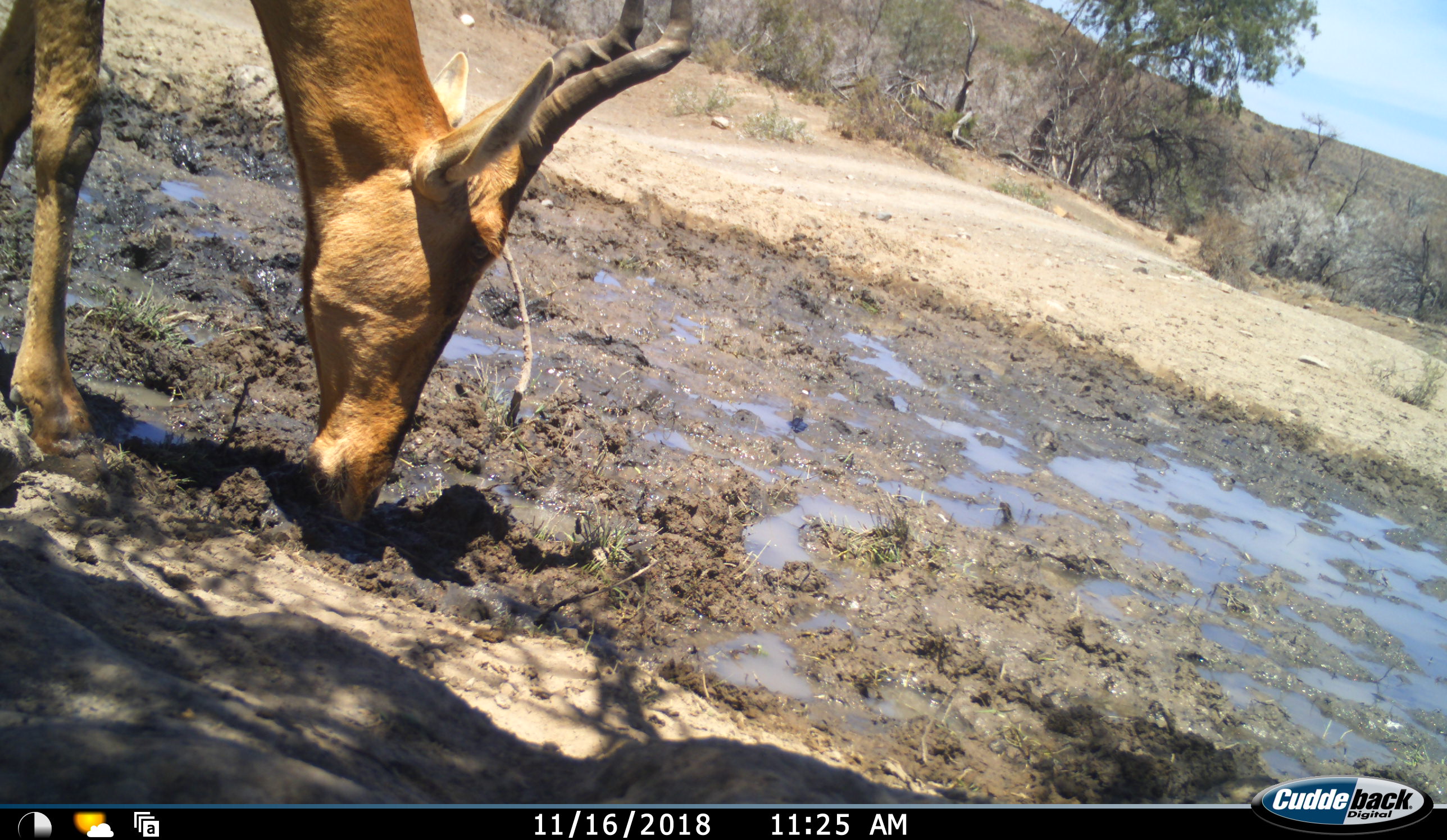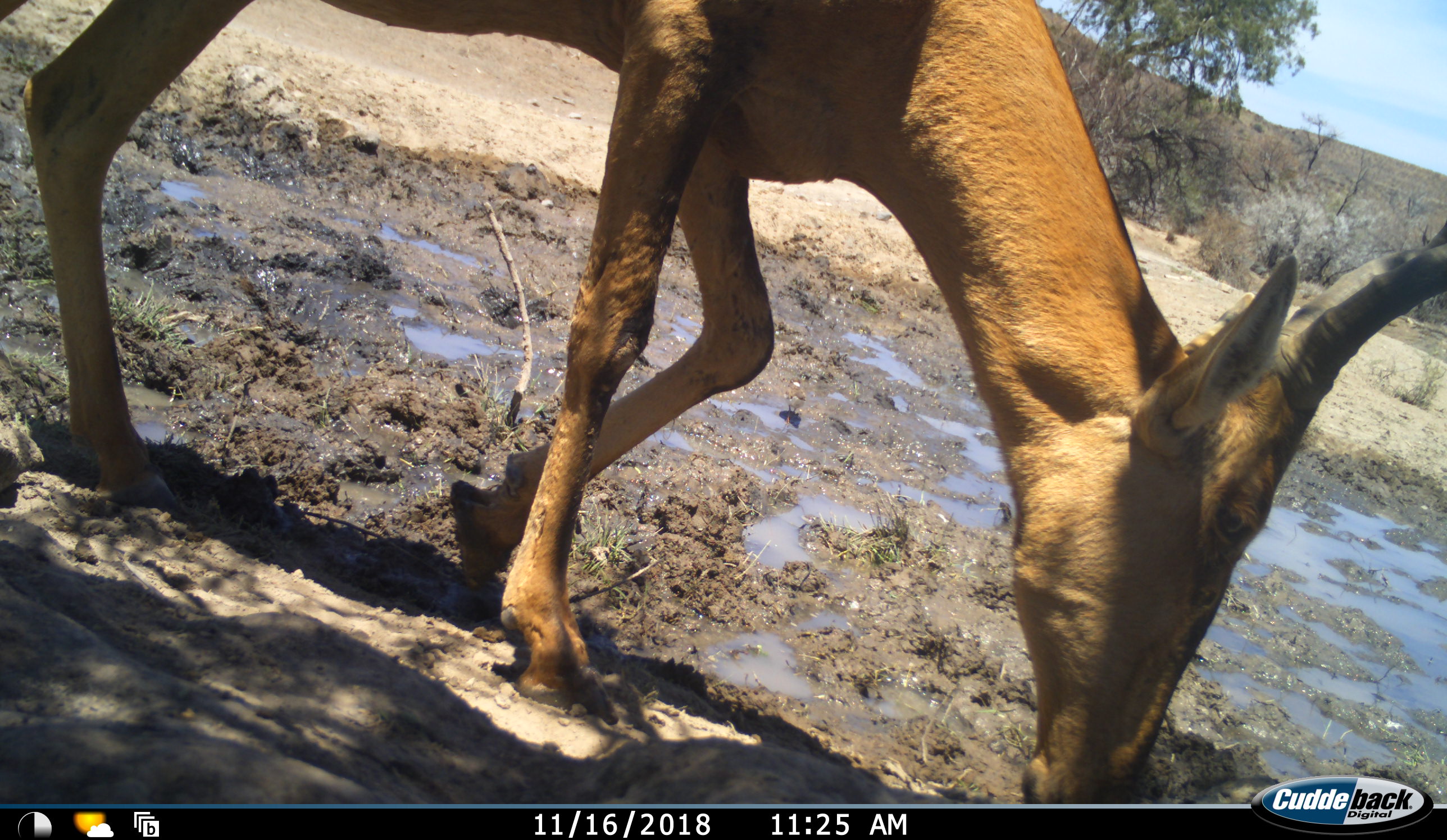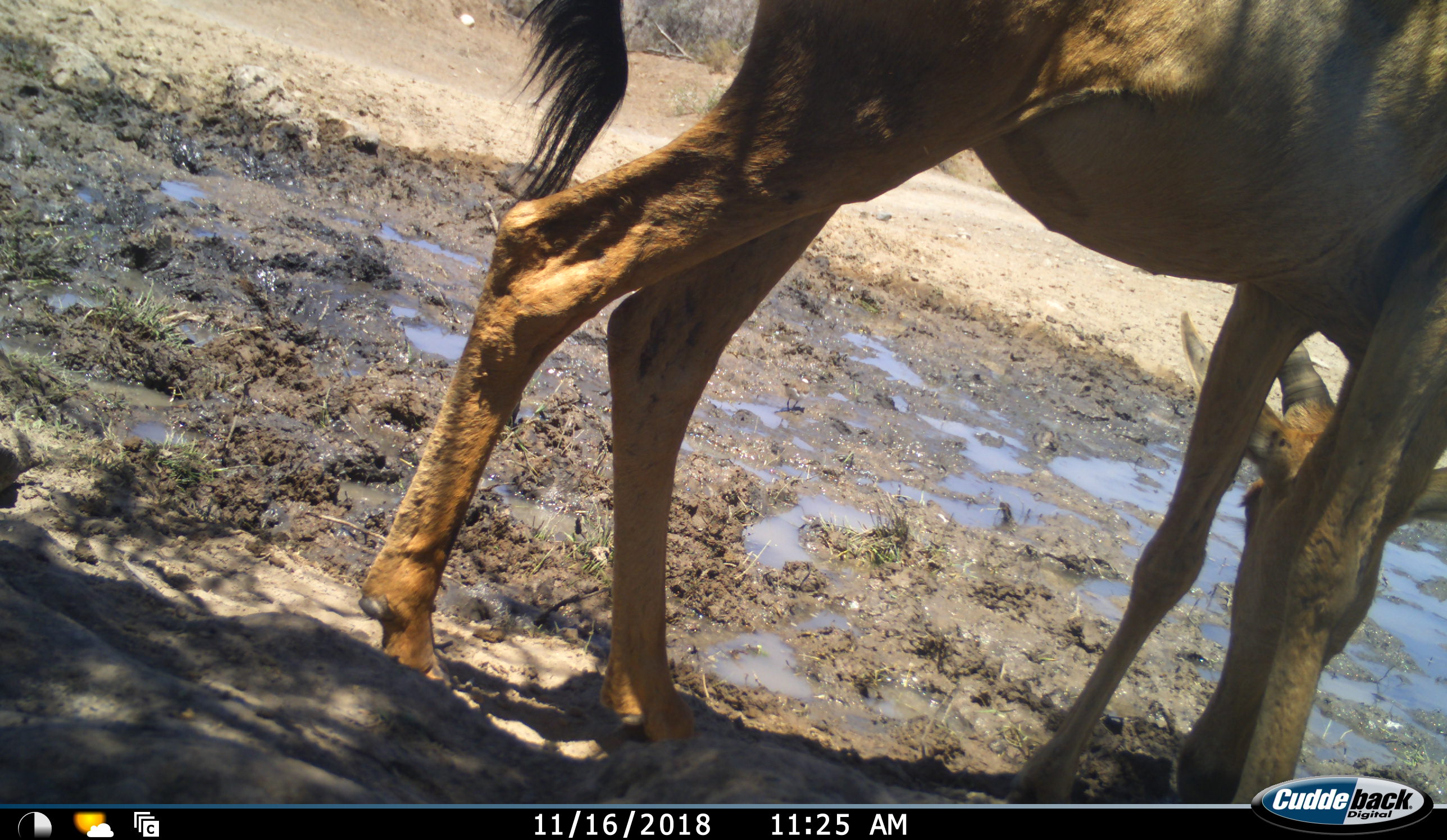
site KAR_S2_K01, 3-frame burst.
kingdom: Animalia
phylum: Chordata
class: Mammalia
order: Artiodactyla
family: Bovidae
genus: Alcelaphus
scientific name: Alcelaphus buselaphus caama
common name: red hartebeest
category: hartebeestred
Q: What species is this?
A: Hartebeestred (red hartebeest) (Alcelaphus buselaphus caama).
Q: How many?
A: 1.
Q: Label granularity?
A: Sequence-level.